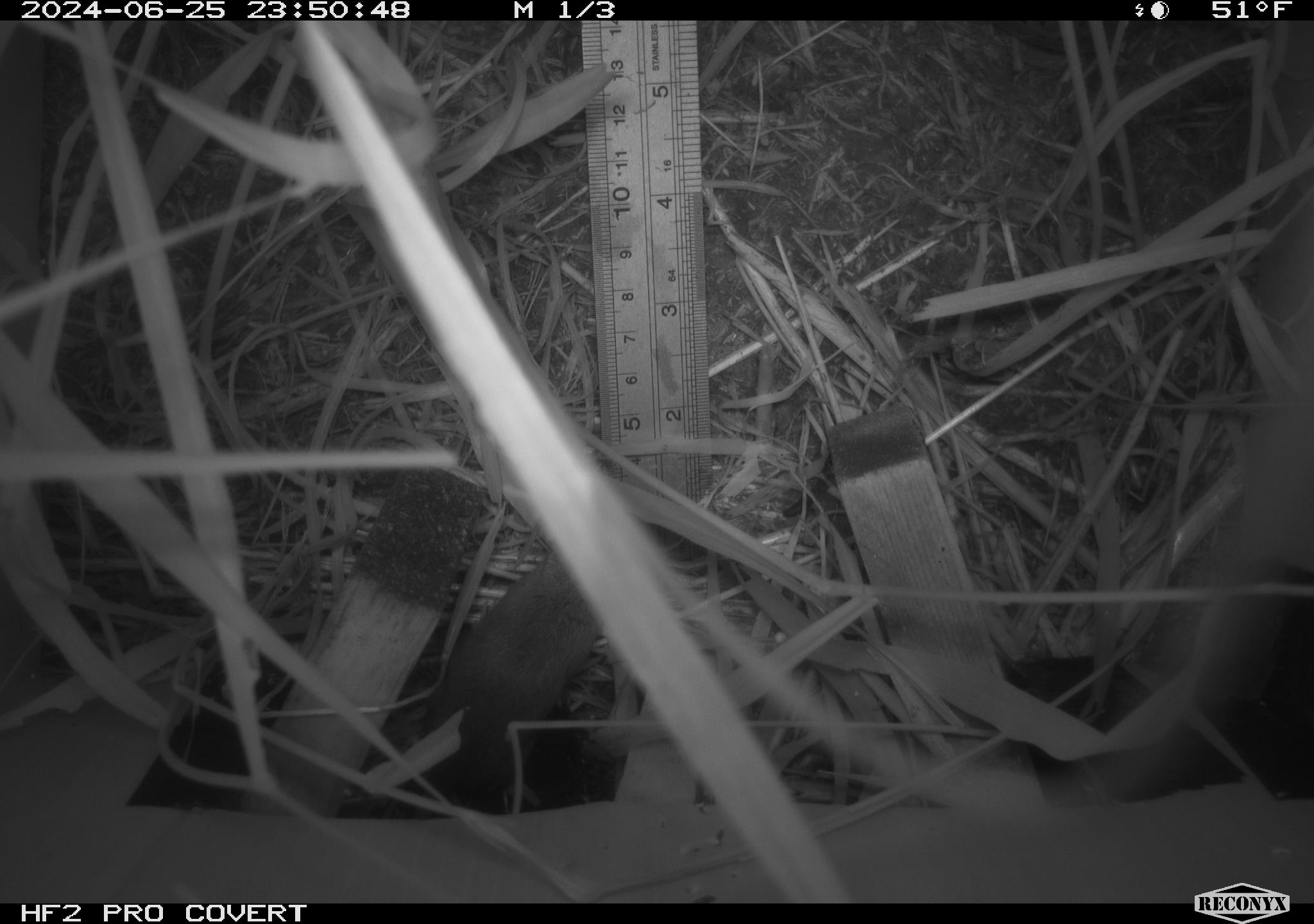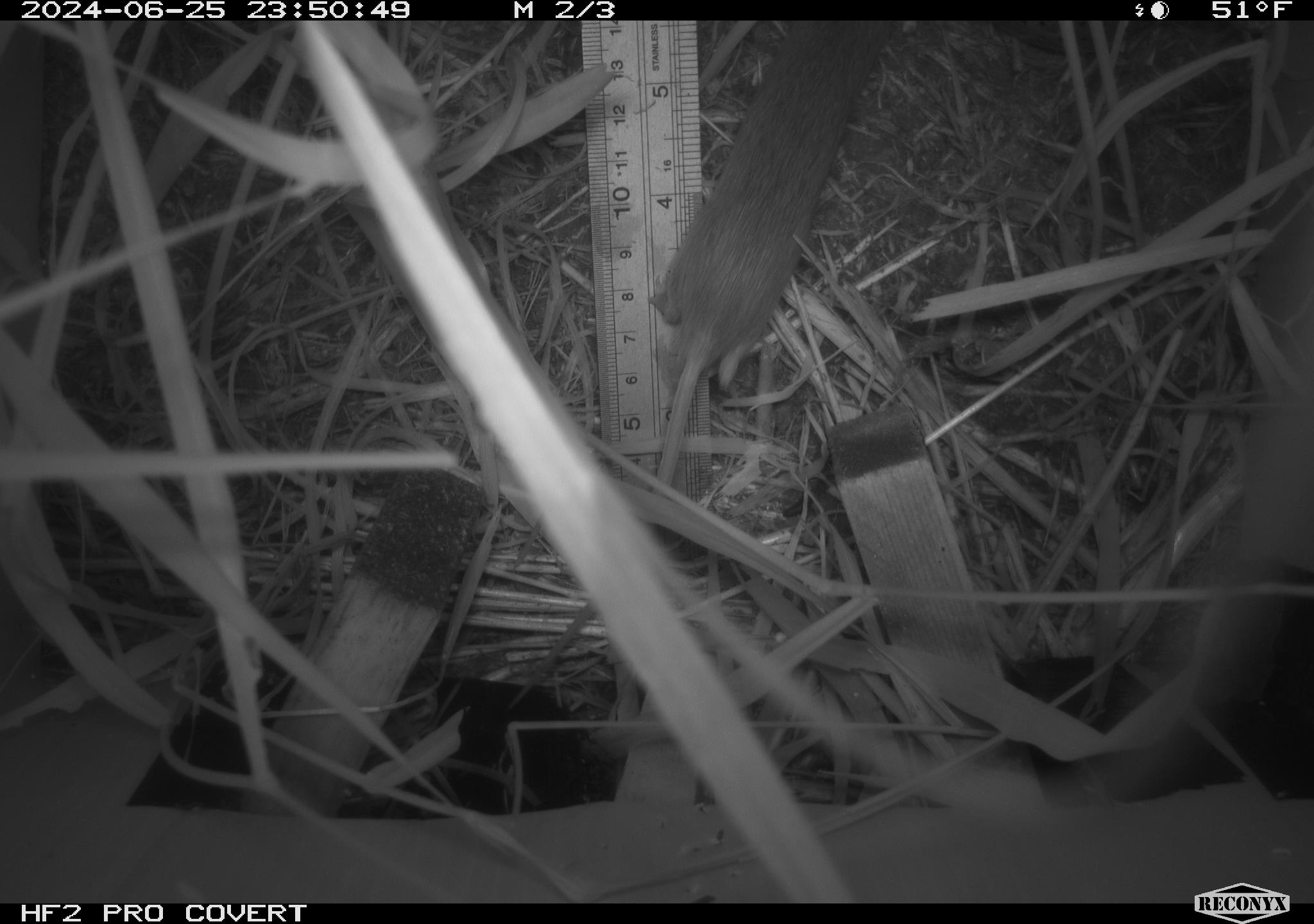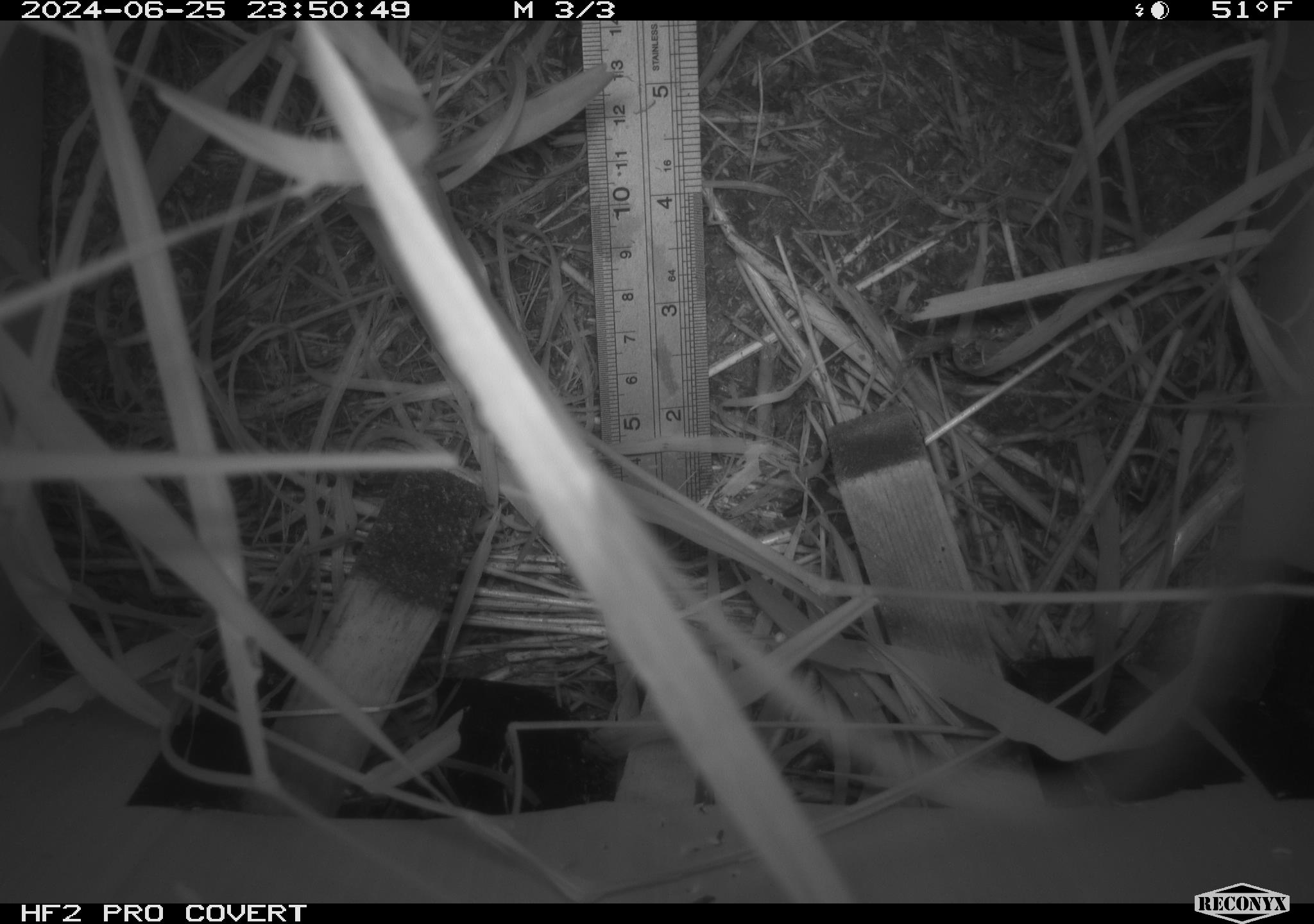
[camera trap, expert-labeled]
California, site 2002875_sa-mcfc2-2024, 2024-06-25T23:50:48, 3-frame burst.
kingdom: Animalia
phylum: Chordata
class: Mammalia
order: Rodentia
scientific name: Rodentia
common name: rodent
Rodent (Rodentia).